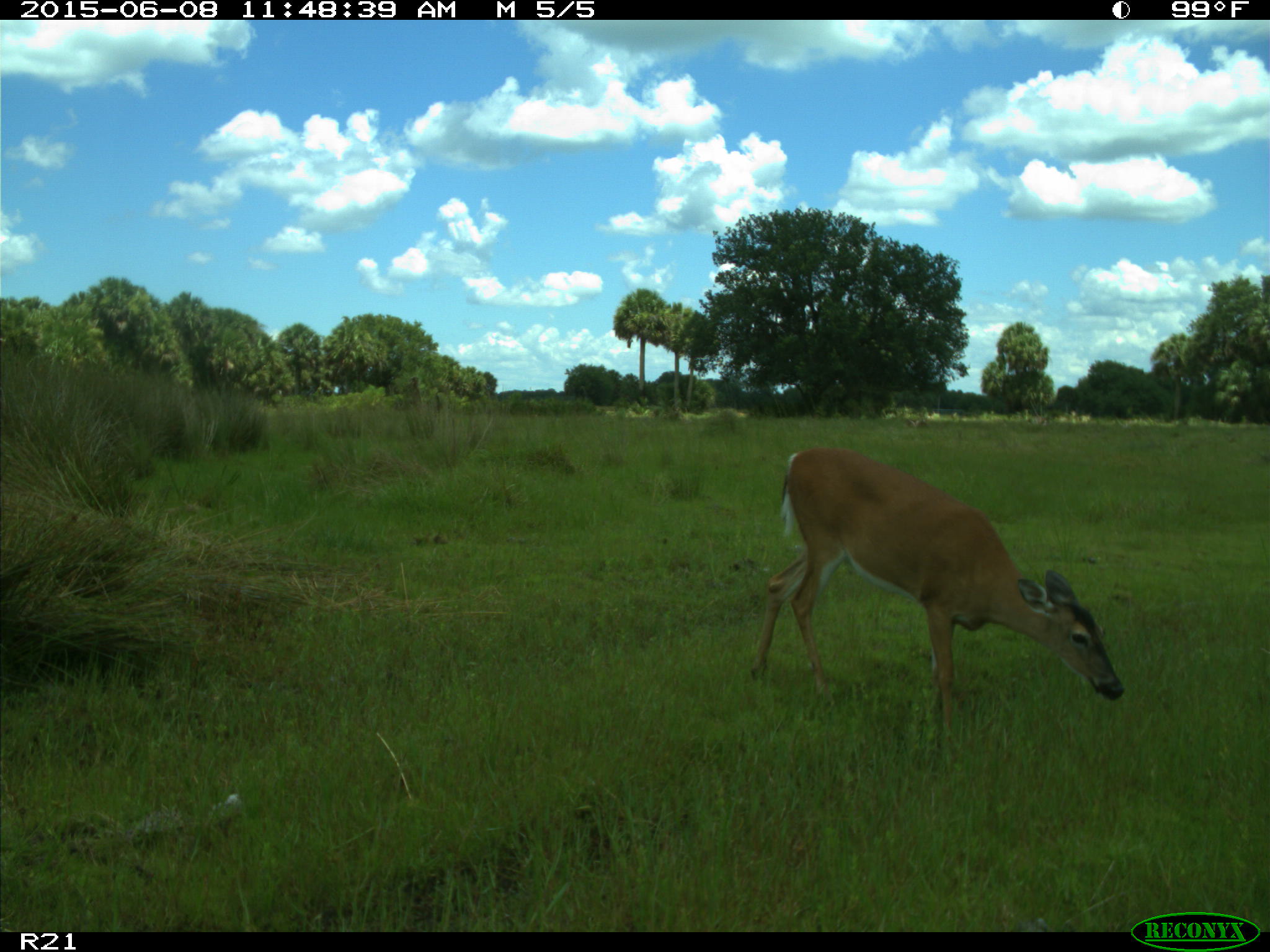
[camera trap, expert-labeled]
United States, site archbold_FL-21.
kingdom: Animalia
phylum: Chordata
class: Mammalia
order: Artiodactyla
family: Bovidae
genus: Bos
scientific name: Bos taurus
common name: domestic cow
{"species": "Bos taurus (domestic cow)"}